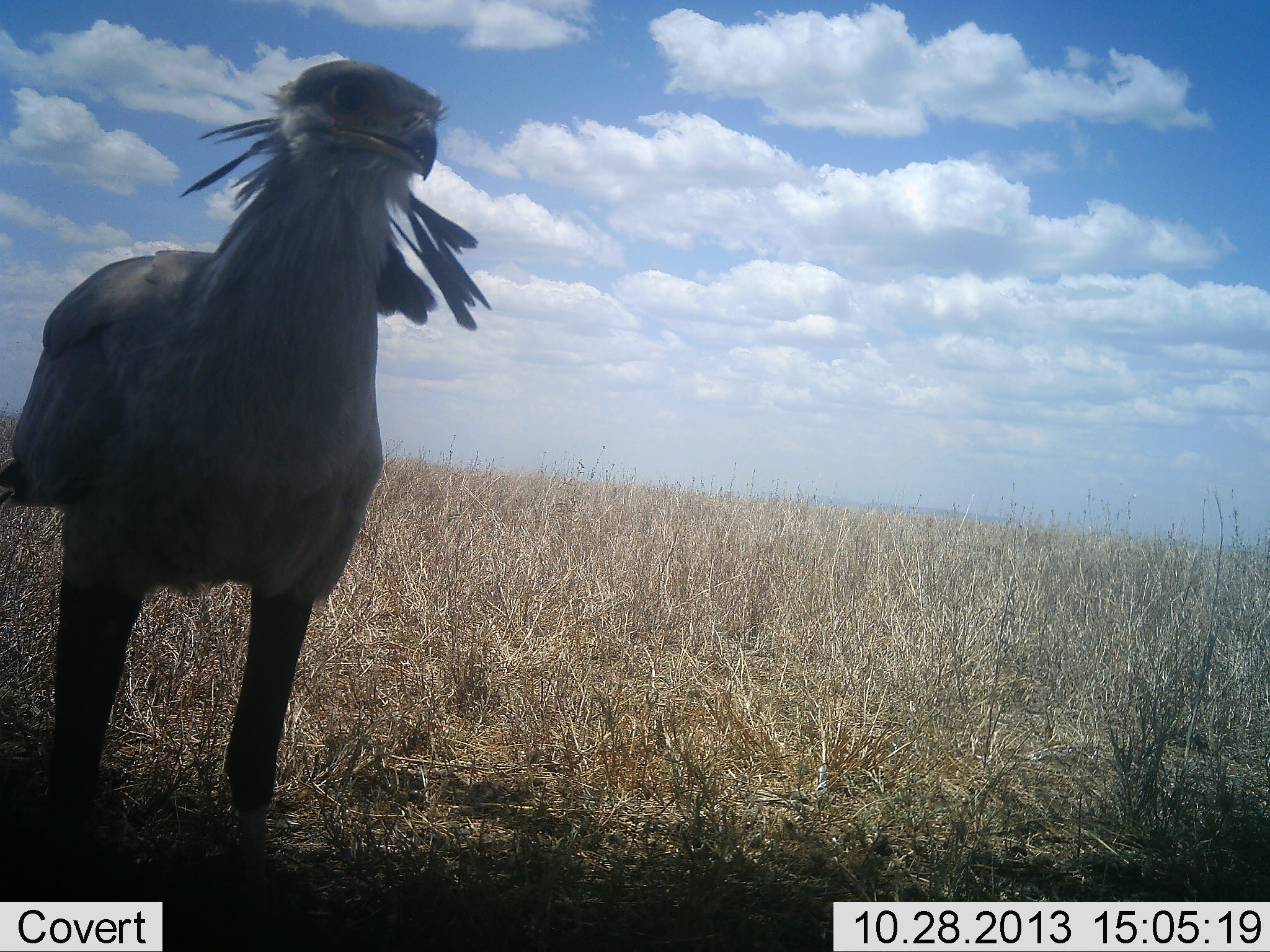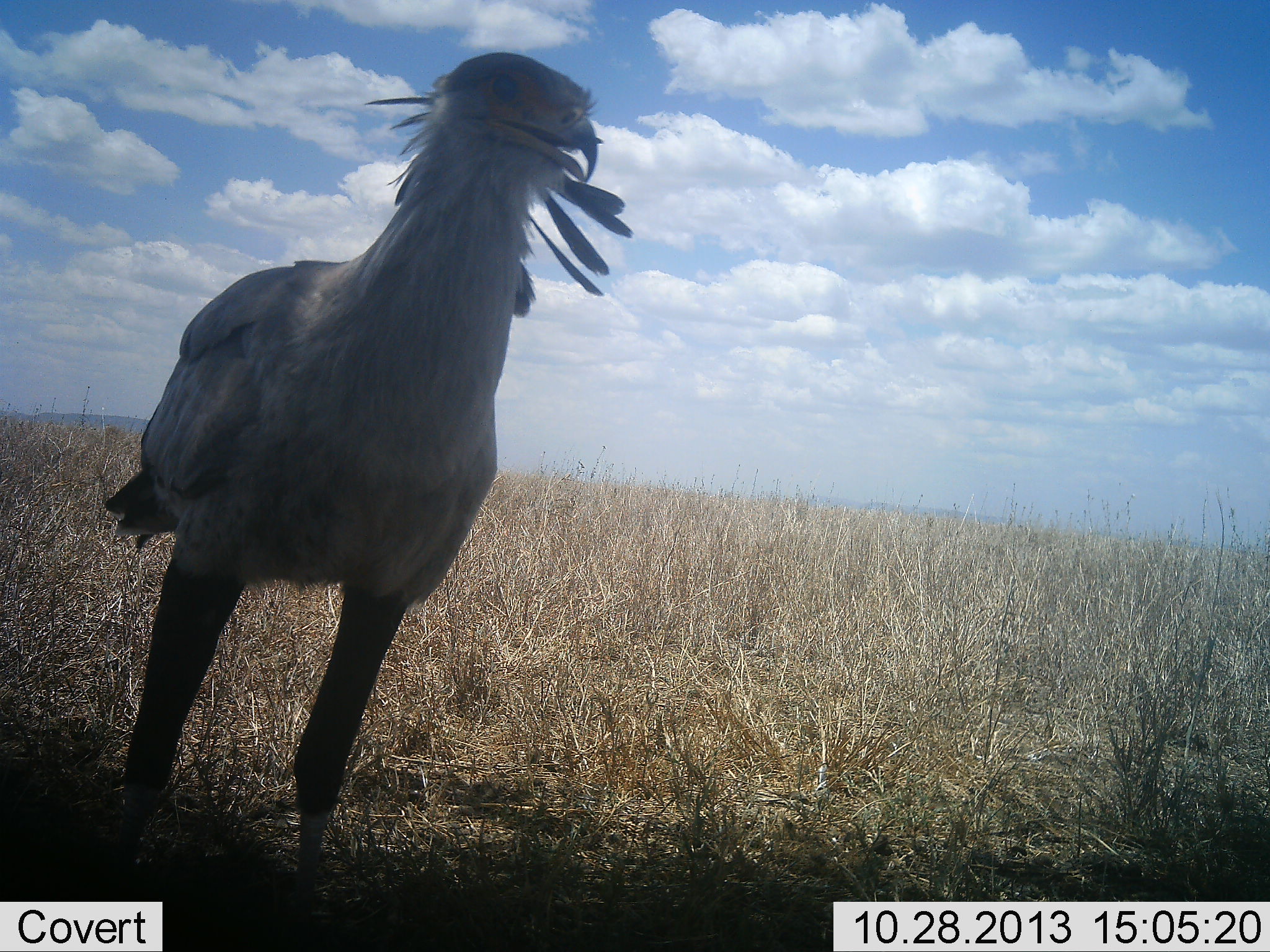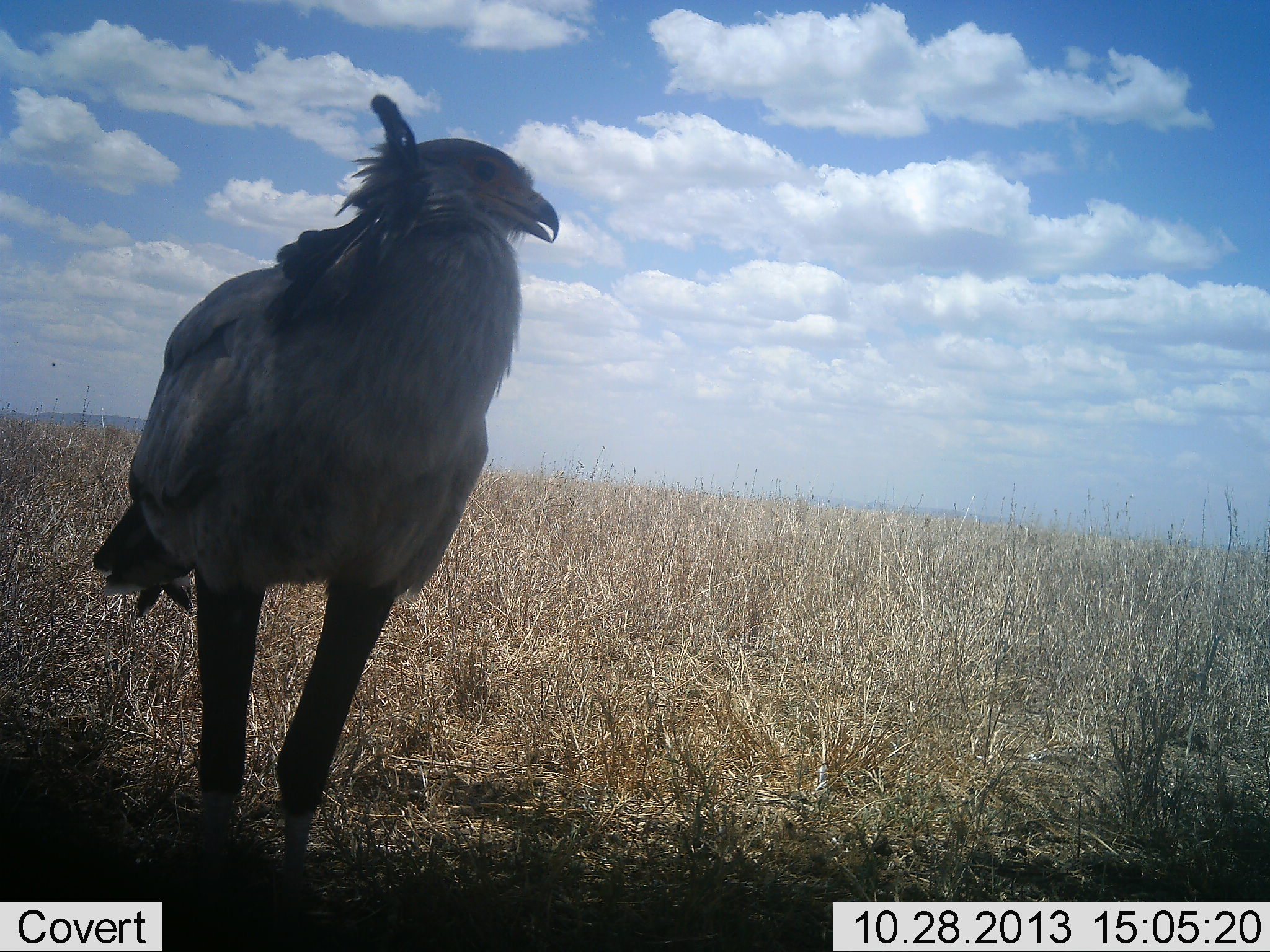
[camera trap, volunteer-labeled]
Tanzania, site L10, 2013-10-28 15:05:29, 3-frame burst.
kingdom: Animalia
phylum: Chordata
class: Aves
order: Accipitriformes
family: Sagittariidae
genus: Sagittarius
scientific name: Sagittarius serpentarius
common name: secretary bird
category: secretarybird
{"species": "secretarybird (secretary bird) (Sagittarius serpentarius)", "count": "1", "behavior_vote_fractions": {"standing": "90%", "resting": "0%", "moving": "10%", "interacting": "0%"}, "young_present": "0%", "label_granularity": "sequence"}